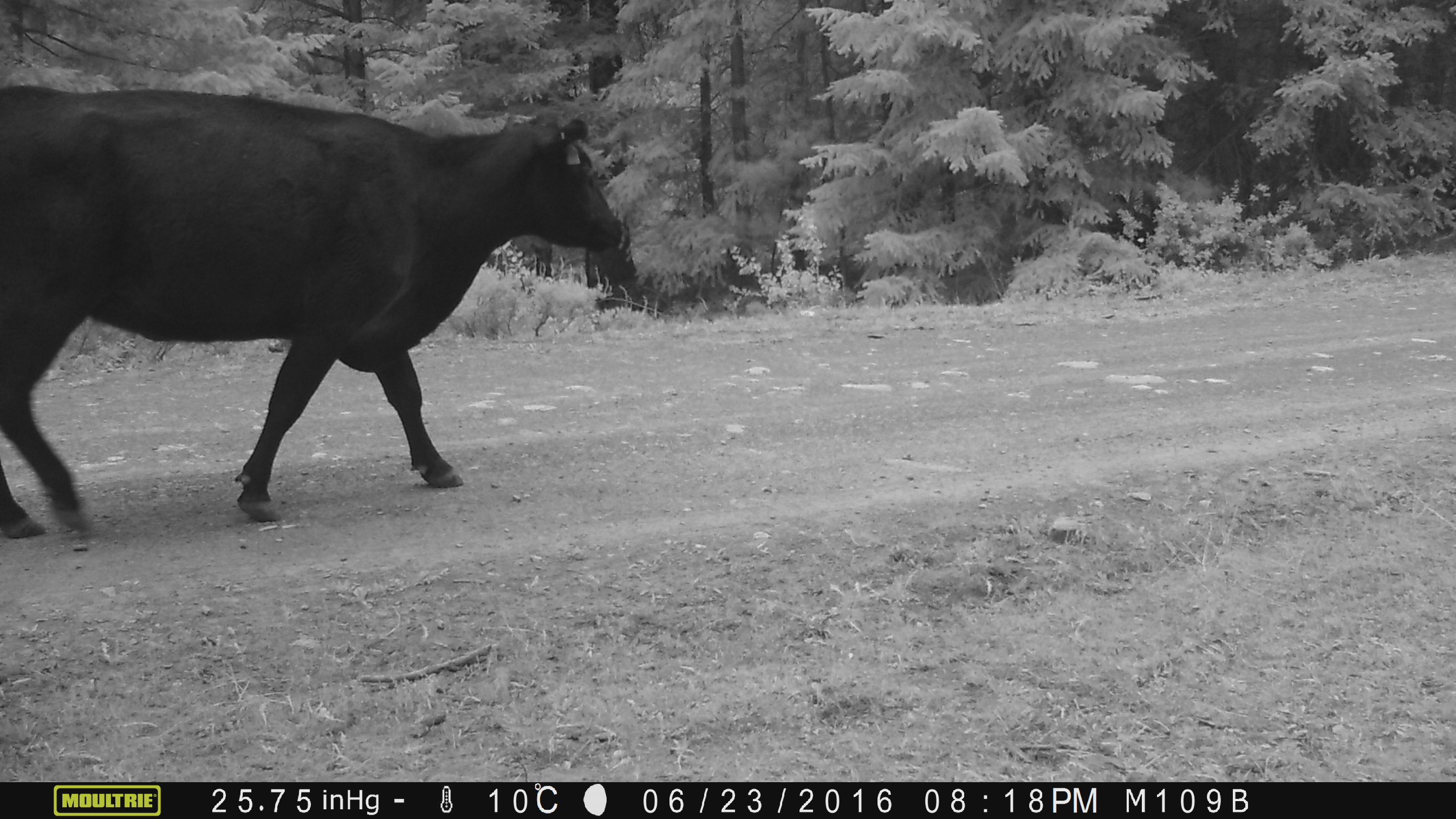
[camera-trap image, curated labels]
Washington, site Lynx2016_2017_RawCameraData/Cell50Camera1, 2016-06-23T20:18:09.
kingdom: Animalia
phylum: Chordata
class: Mammalia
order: Artiodactyla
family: Bovidae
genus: Bos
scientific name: Bos taurus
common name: domestic cattle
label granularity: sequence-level